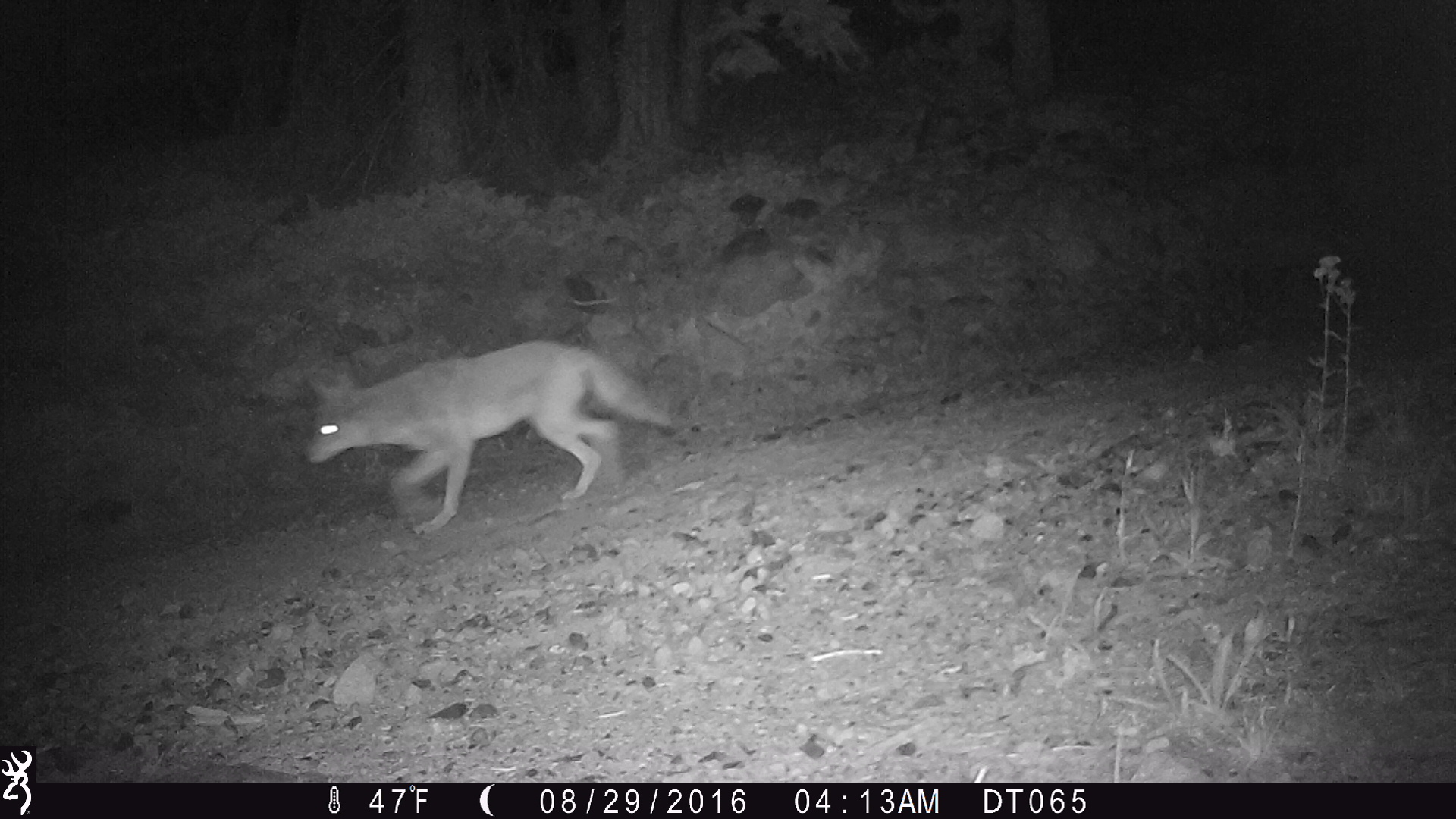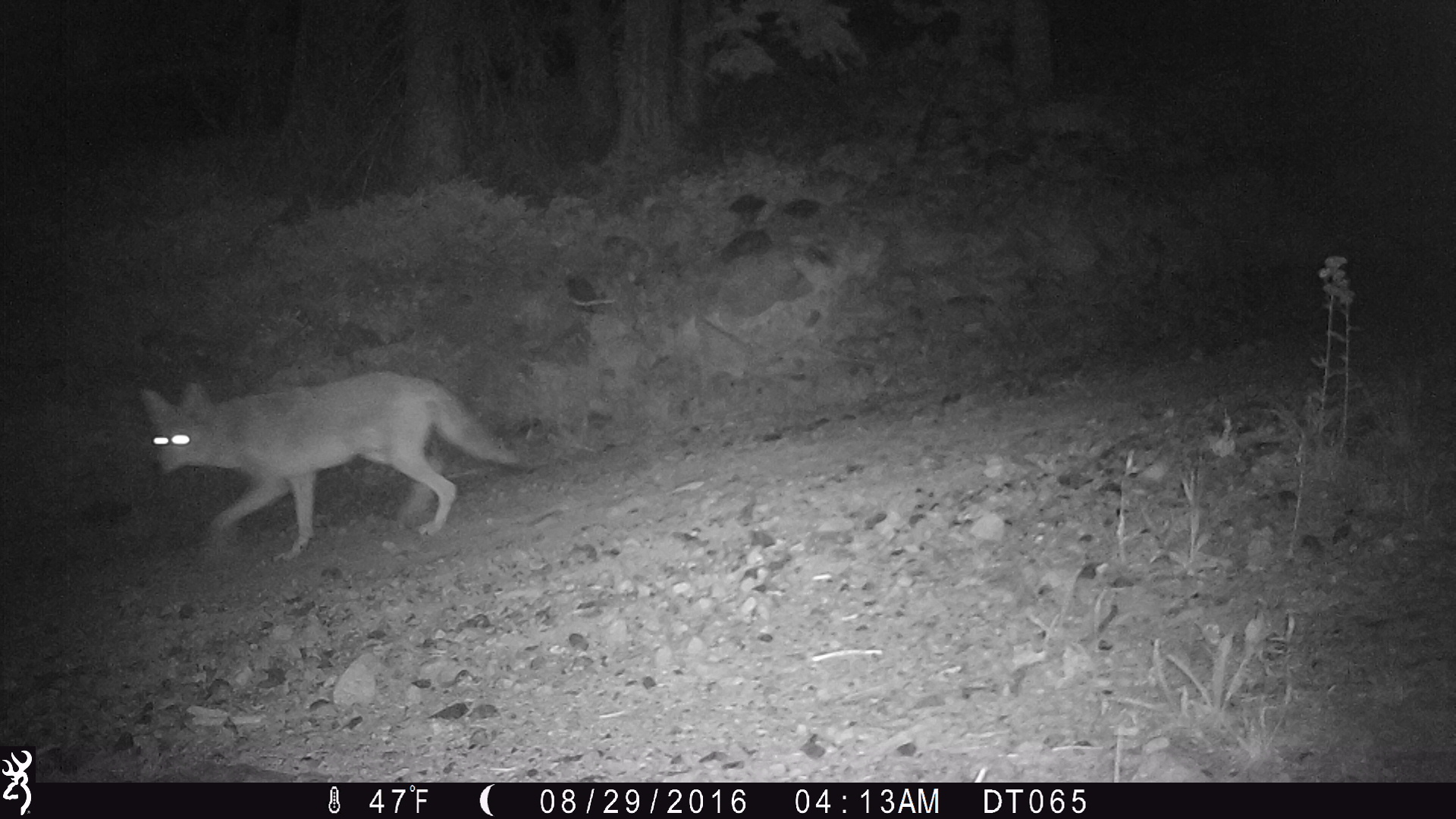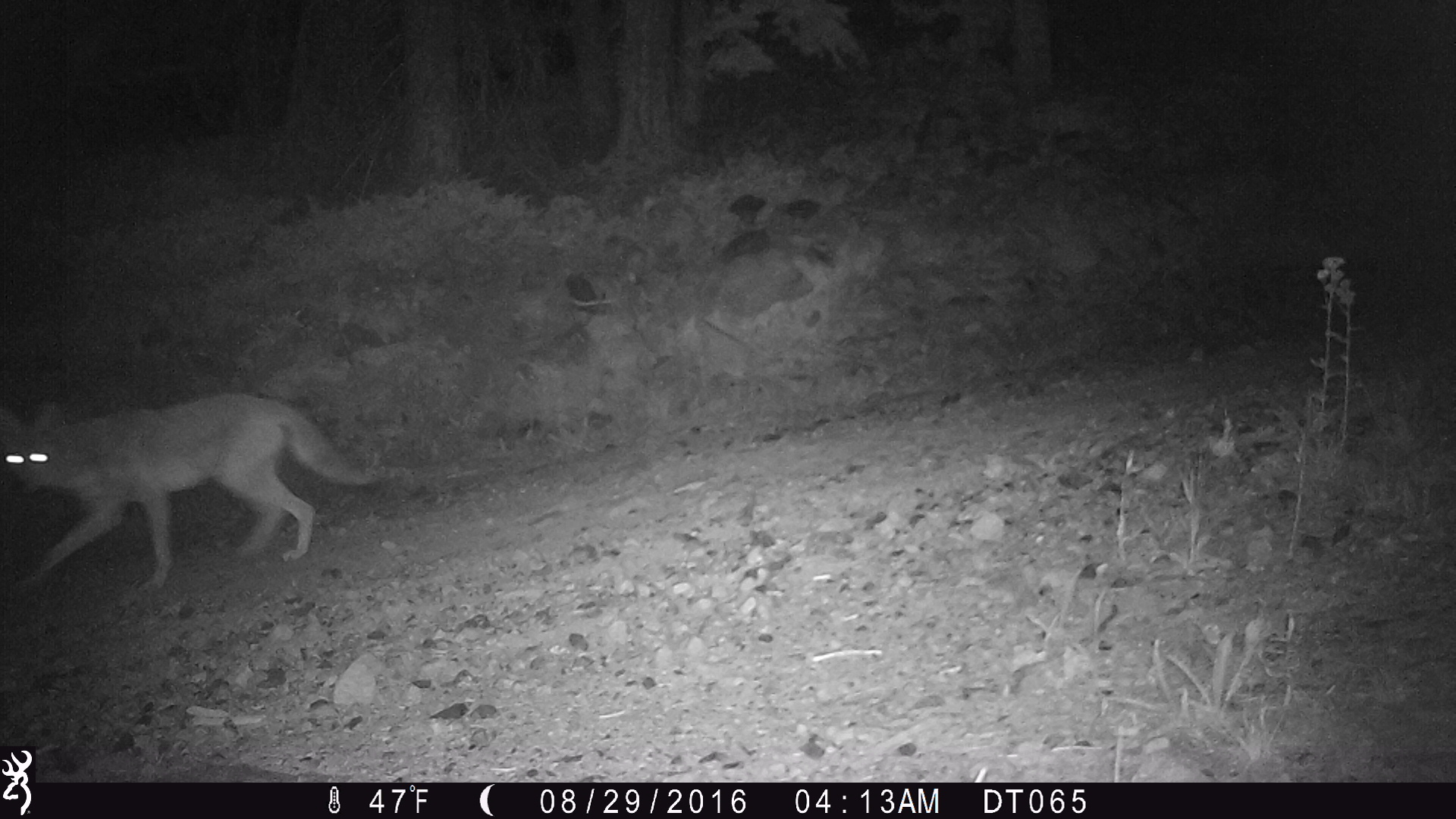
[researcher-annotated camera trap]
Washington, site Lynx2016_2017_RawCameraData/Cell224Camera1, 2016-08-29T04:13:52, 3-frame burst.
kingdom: Animalia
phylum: Chordata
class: Mammalia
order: Carnivora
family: Canidae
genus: Canis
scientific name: Canis latrans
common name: coyote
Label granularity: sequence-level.